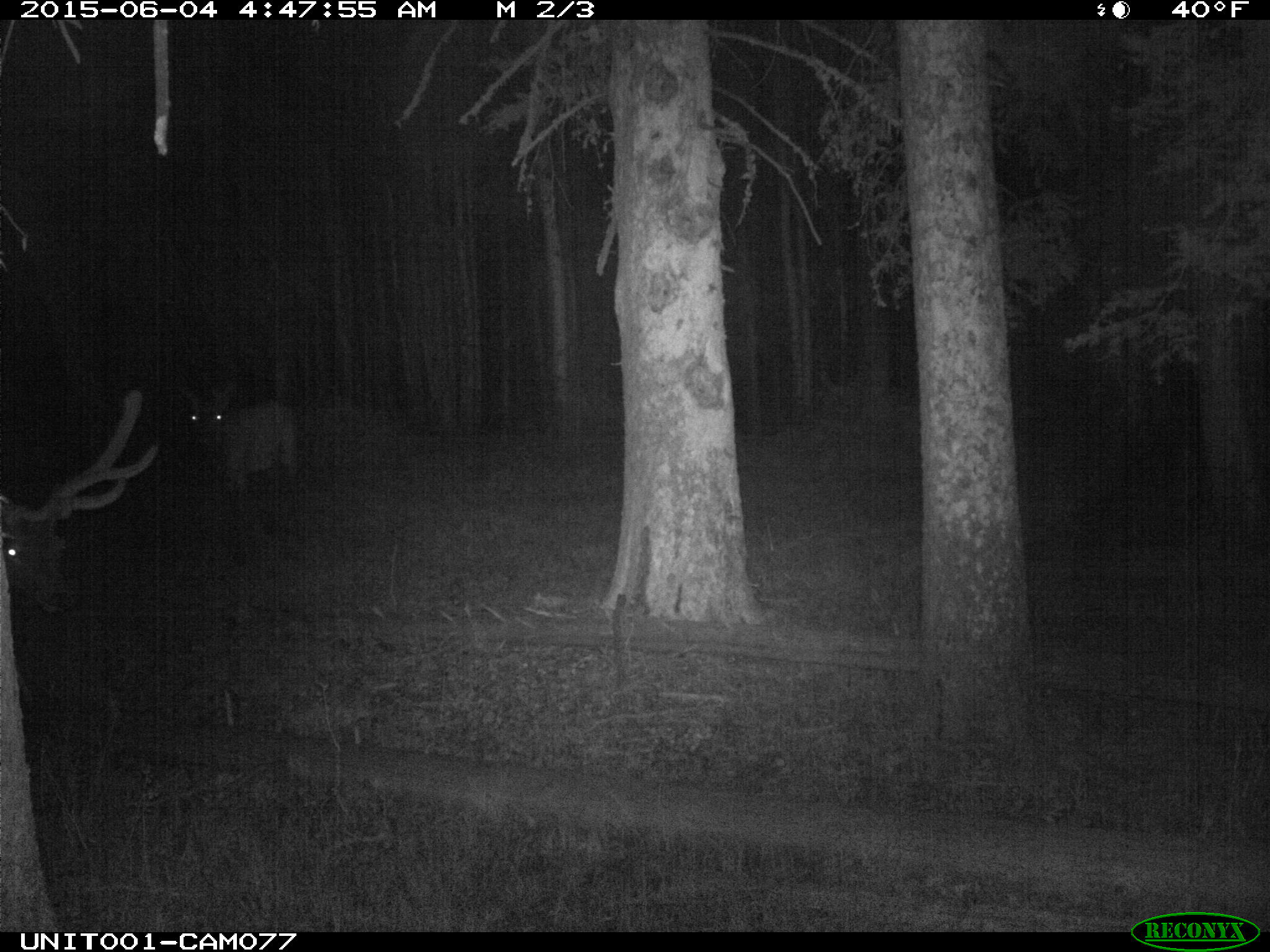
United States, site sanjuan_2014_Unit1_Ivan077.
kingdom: Animalia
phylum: Chordata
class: Mammalia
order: Artiodactyla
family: Cervidae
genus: Cervus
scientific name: Cervus elaphus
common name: red deer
Cervus elaphus (red deer).